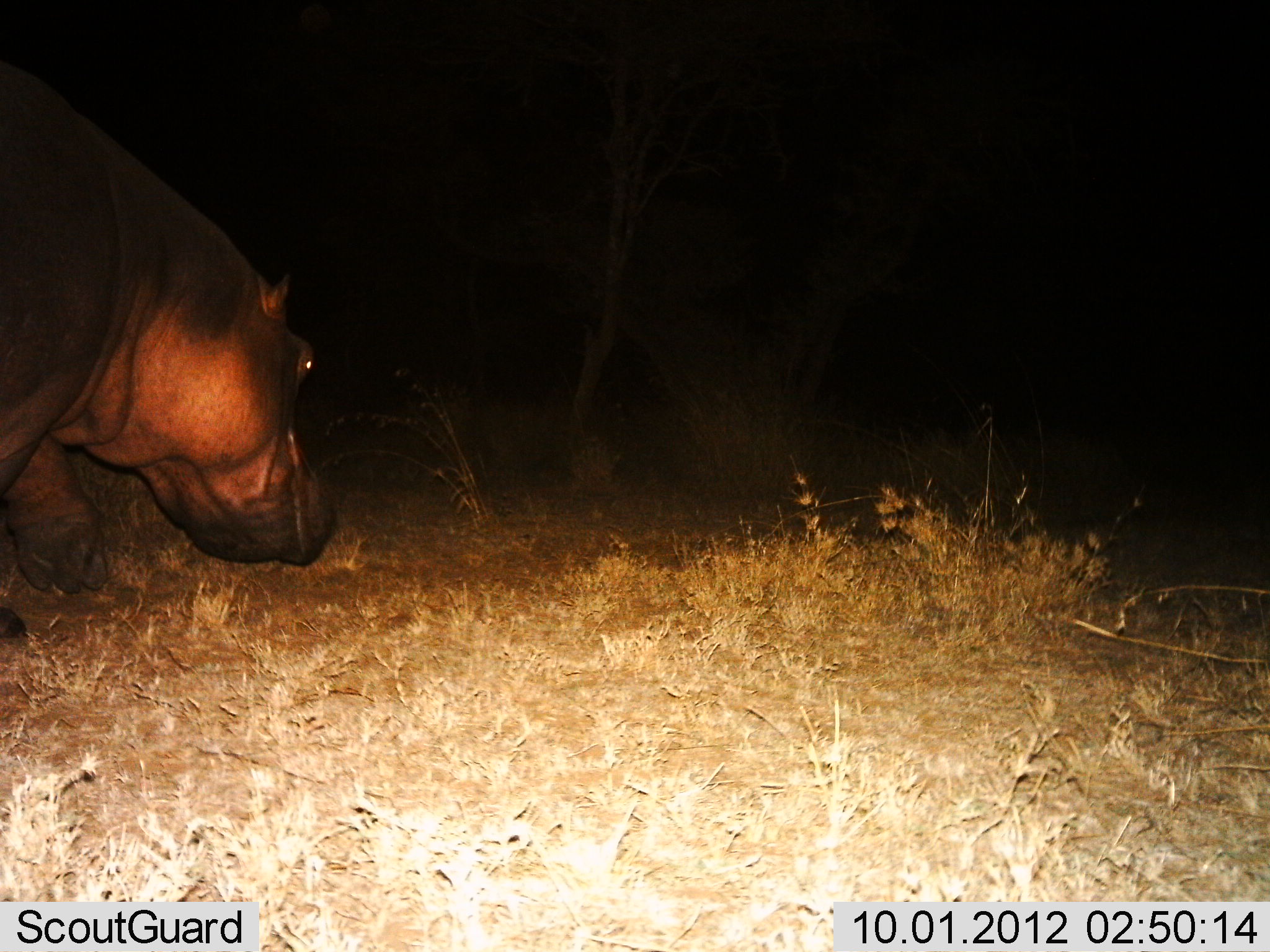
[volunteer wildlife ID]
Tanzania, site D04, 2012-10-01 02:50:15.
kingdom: Animalia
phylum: Chordata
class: Mammalia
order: Artiodactyla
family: Hippopotamidae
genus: Hippopotamus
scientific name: Hippopotamus amphibius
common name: hippopotamus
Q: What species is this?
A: Hippopotamus (Hippopotamus amphibius).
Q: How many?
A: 1.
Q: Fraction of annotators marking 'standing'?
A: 10%.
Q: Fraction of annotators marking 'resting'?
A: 0%.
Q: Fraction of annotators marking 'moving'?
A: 80%.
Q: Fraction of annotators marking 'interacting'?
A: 0%.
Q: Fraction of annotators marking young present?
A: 0%.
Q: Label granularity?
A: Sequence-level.